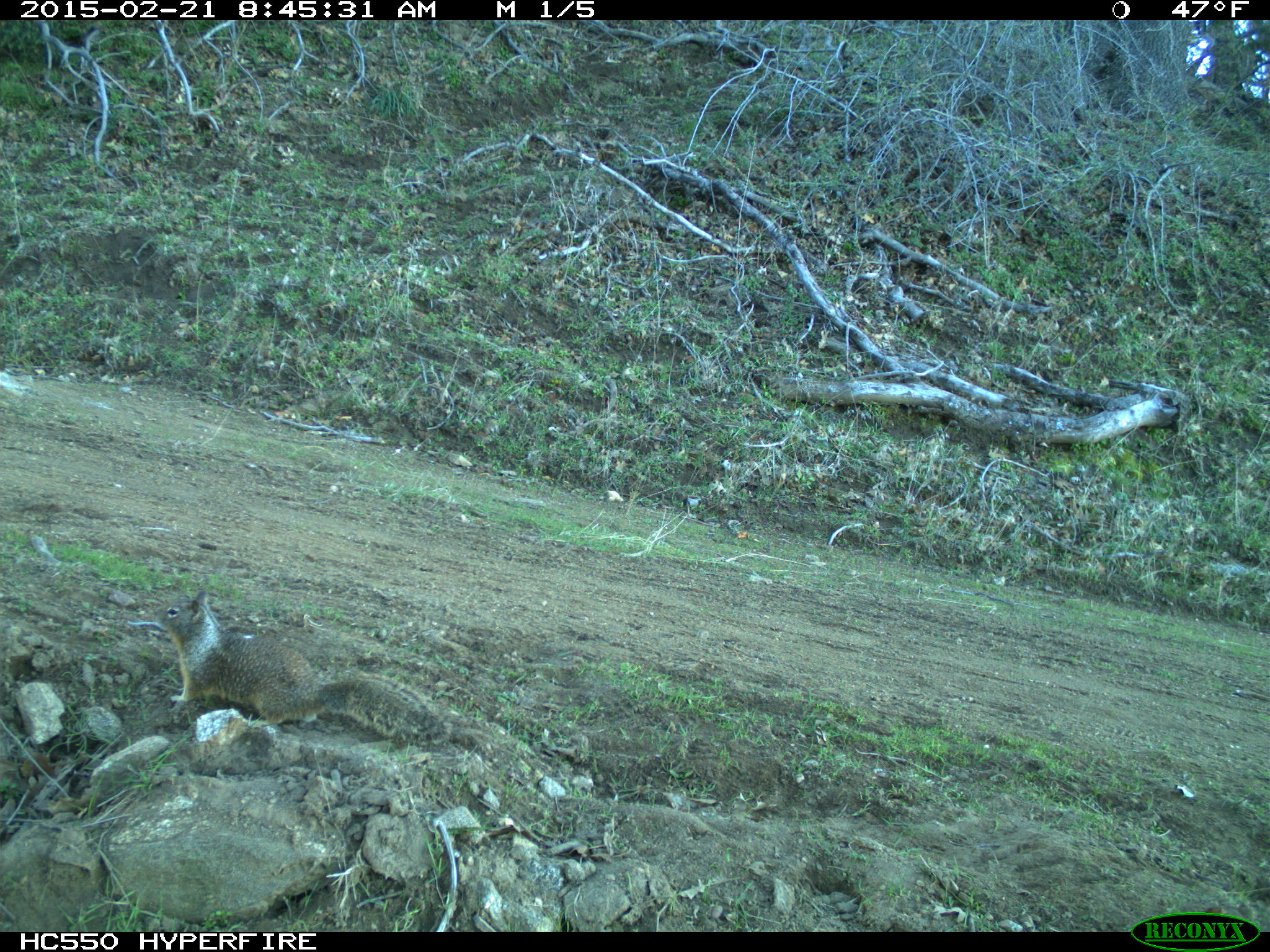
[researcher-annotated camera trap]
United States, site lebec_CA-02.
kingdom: Animalia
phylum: Chordata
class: Mammalia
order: Rodentia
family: Sciuridae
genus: Otospermophilus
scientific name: Otospermophilus beecheyi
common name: california ground squirrel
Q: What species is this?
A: Otospermophilus beecheyi (california ground squirrel).